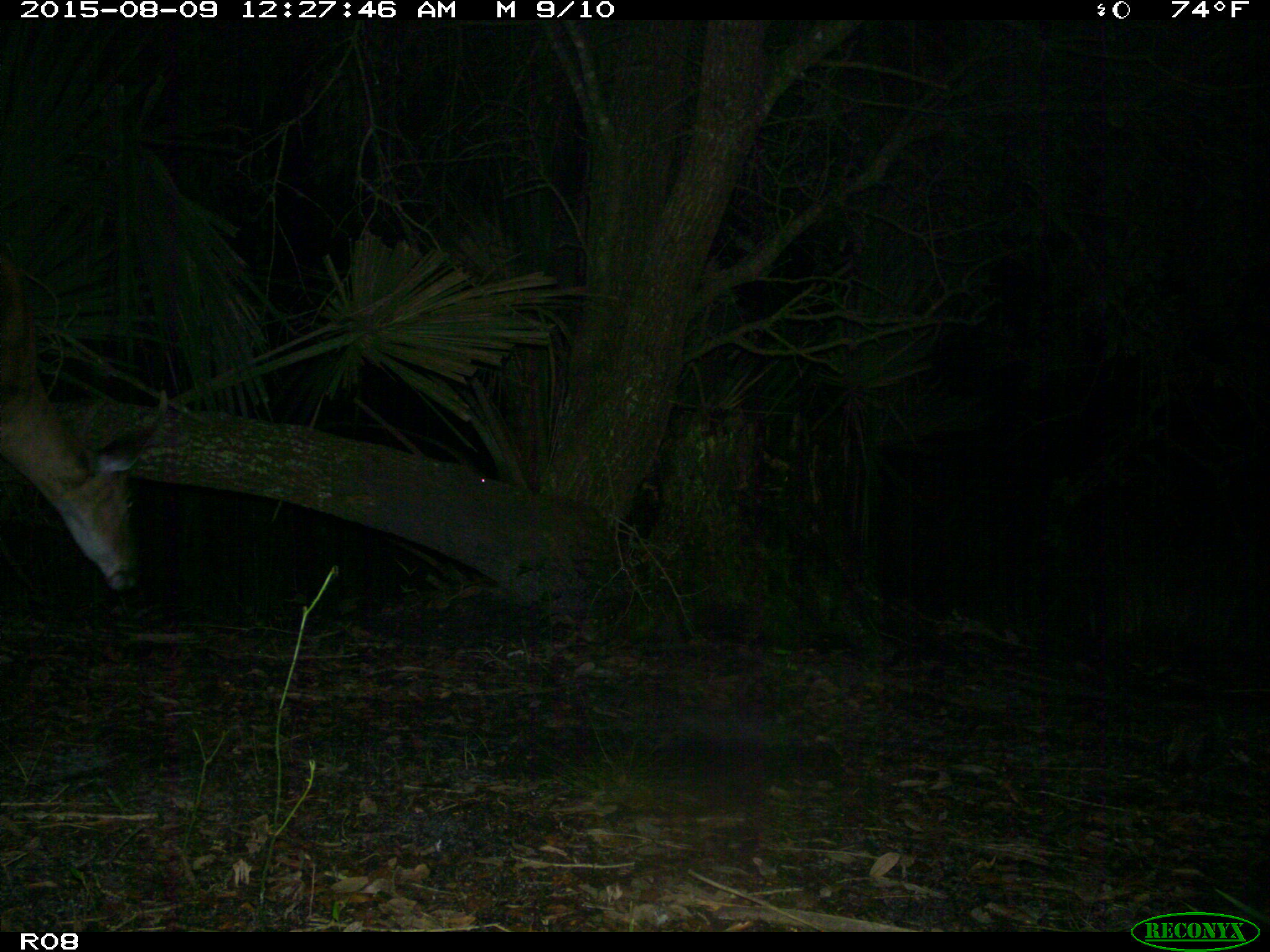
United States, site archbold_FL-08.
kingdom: Animalia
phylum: Chordata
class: Mammalia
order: Artiodactyla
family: Cervidae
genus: Odocoileus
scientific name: Odocoileus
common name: deer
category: unidentified deer